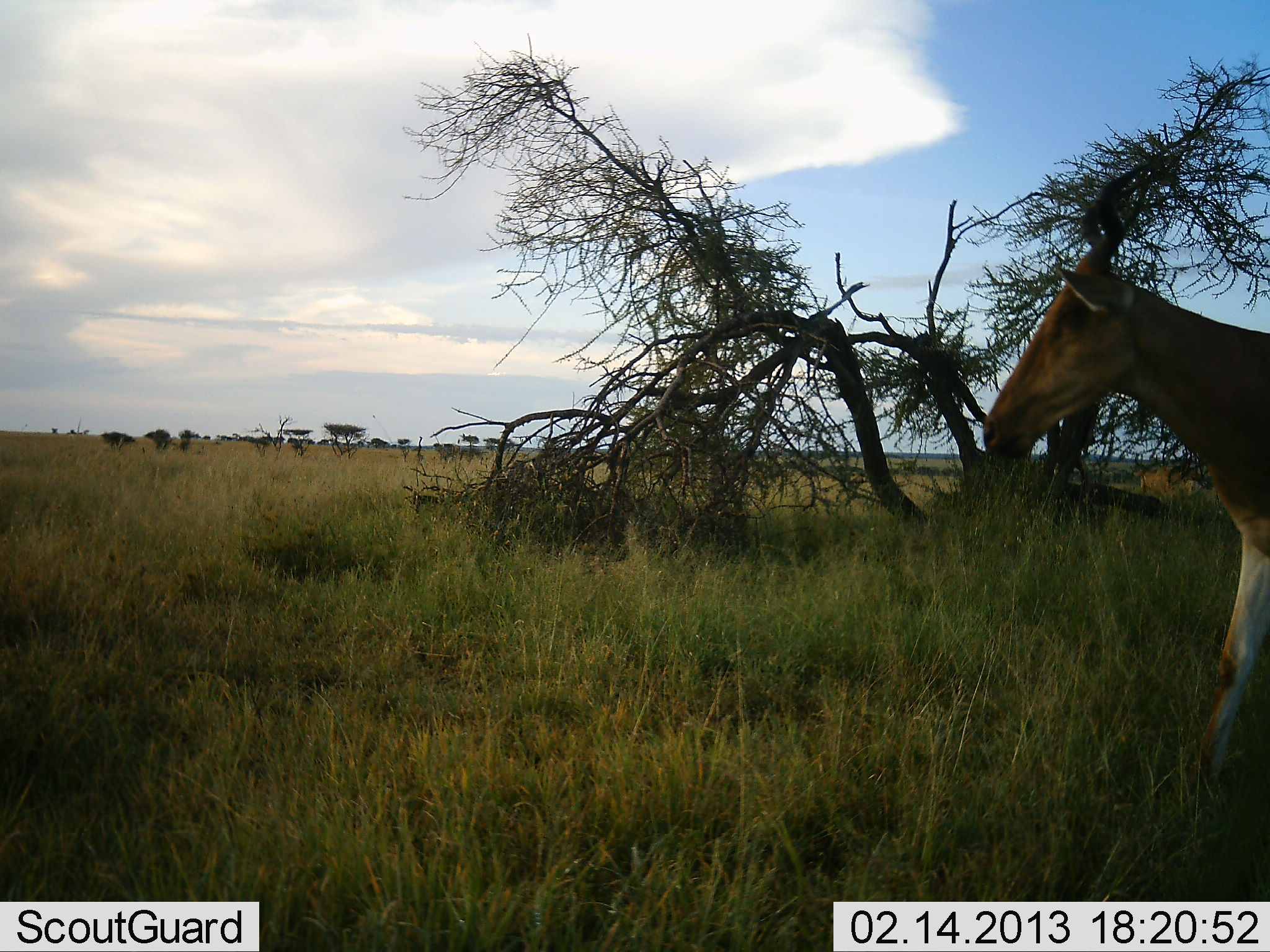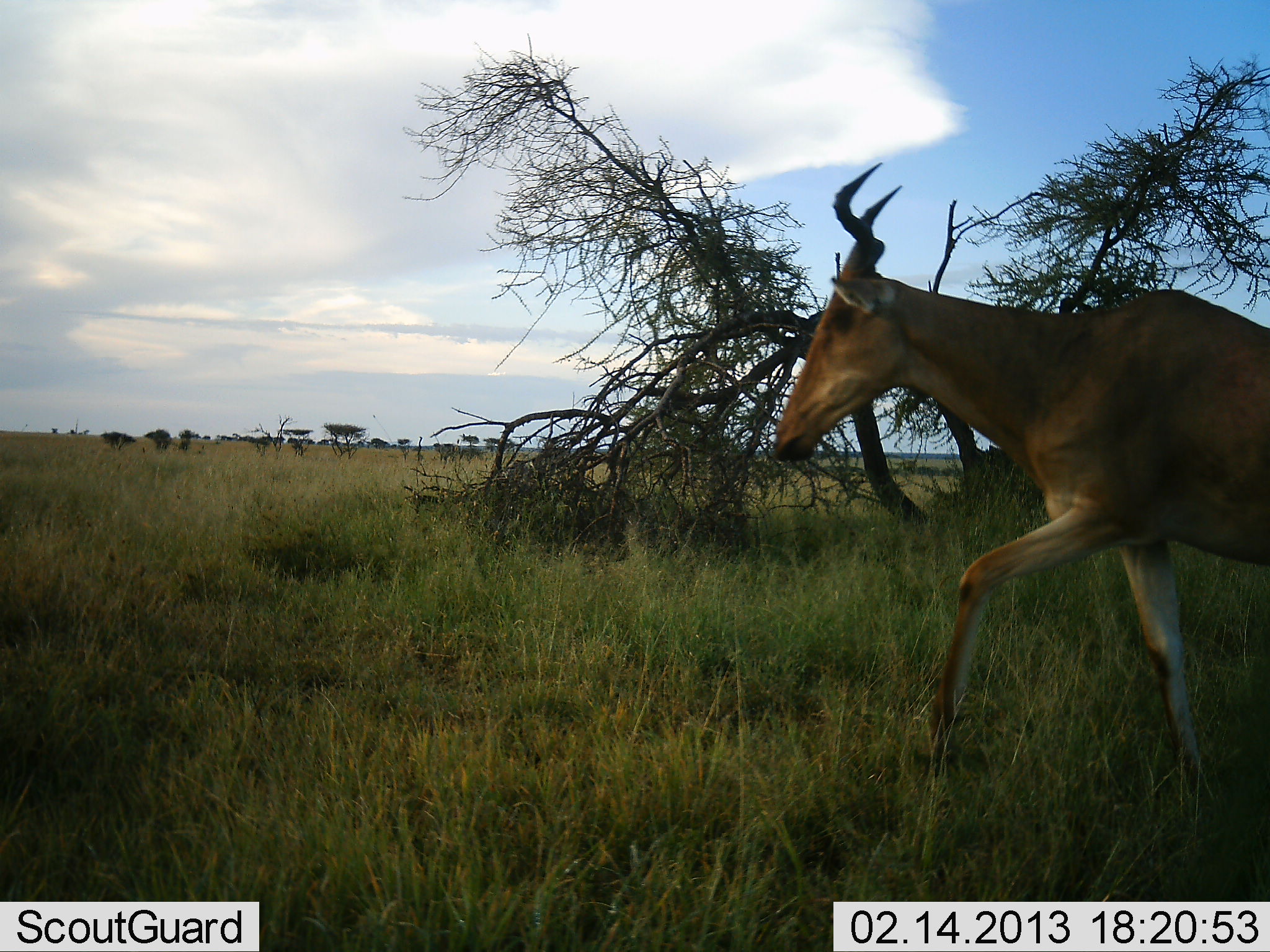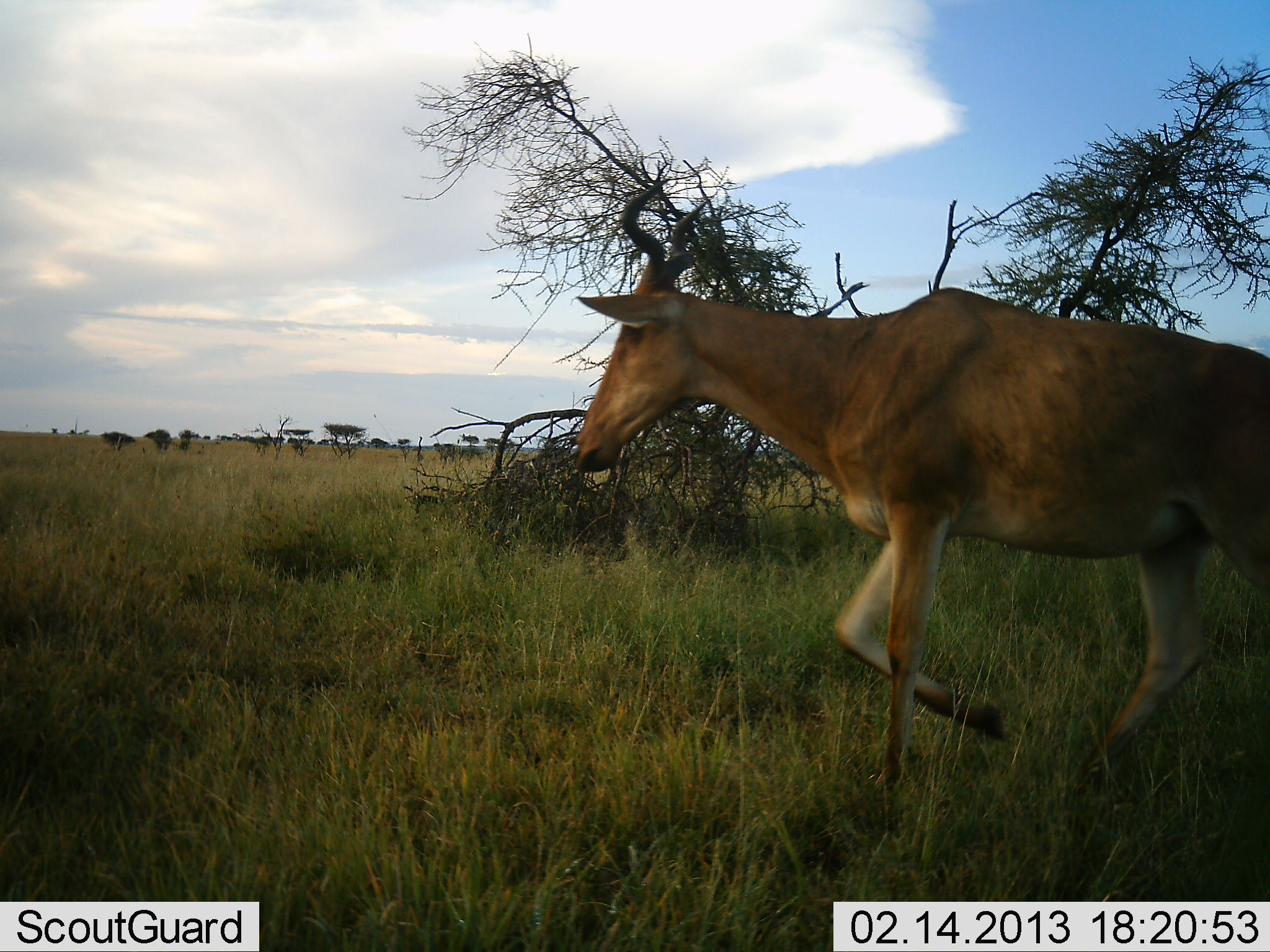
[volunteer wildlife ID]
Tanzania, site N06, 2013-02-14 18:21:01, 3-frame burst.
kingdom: Animalia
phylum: Chordata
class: Mammalia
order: Artiodactyla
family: Bovidae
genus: Alcelaphus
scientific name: Alcelaphus buselaphus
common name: hartebeest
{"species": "hartebeest (Alcelaphus buselaphus)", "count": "1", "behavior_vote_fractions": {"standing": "32%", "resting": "0%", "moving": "71%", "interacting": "0%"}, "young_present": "0%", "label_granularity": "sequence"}